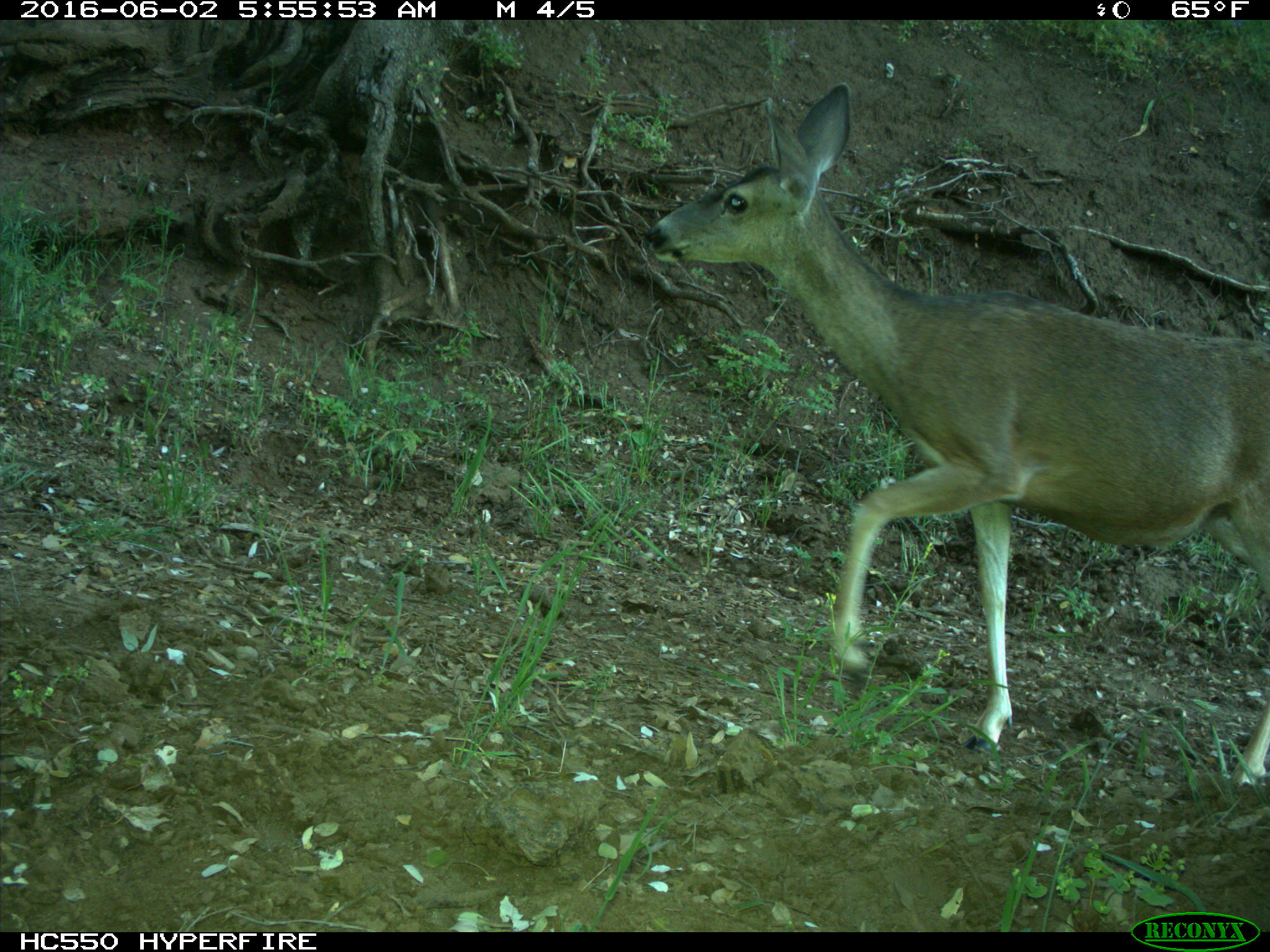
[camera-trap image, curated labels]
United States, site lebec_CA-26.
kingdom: Animalia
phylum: Chordata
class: Mammalia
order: Artiodactyla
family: Cervidae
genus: Odocoileus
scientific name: Odocoileus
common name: deer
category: unidentified deer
Unidentified deer (deer) (Odocoileus).